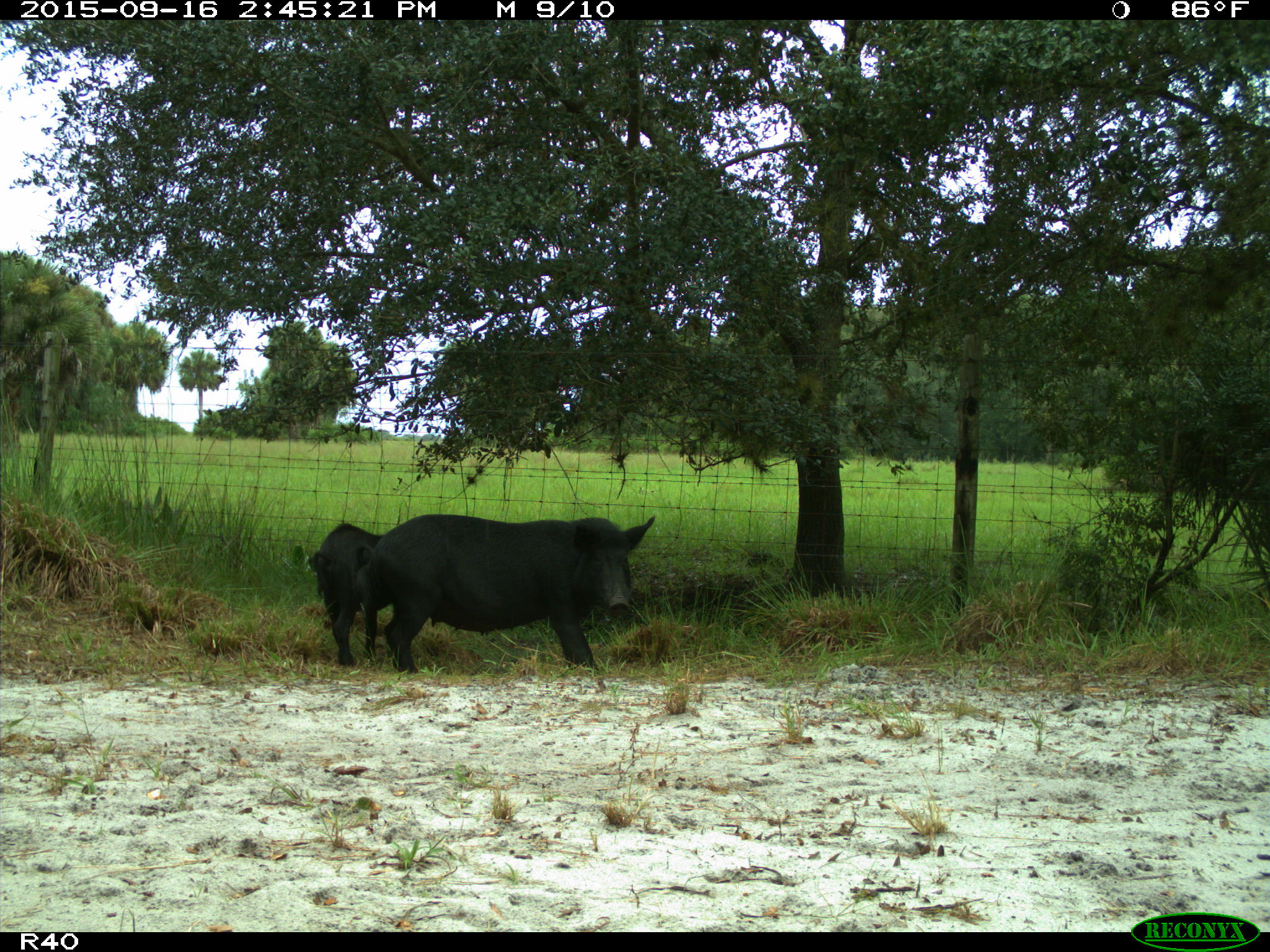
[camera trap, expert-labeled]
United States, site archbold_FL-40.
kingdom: Animalia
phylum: Chordata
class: Mammalia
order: Artiodactyla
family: Suidae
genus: Sus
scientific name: Sus scrofa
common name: wild boar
Sus scrofa (wild boar).